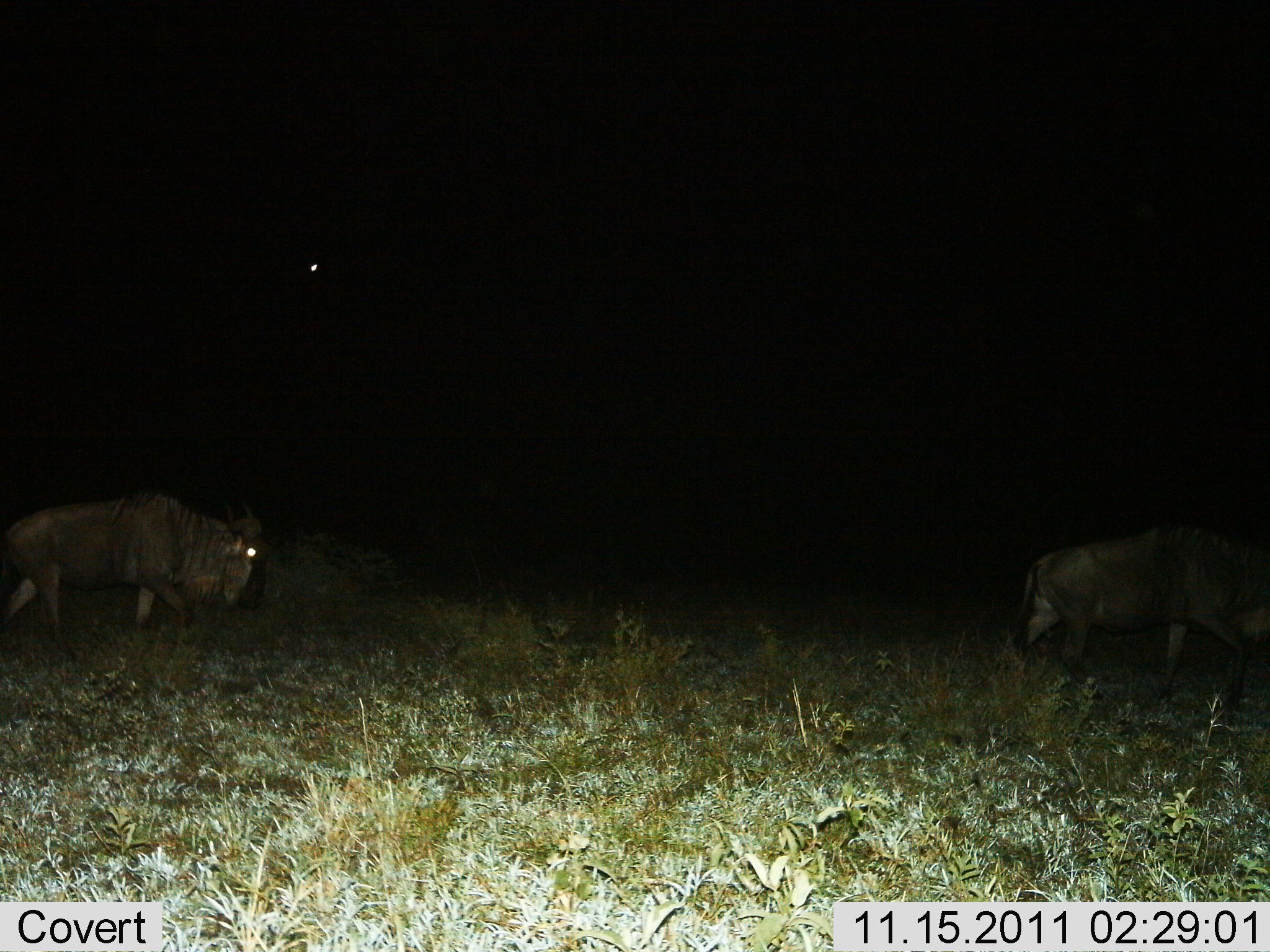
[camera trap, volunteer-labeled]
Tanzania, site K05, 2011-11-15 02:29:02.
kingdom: Animalia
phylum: Chordata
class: Mammalia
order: Artiodactyla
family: Bovidae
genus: Connochaetes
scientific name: Connochaetes taurinus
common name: blue wildebeest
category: wildebeest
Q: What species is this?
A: Wildebeest (blue wildebeest) (Connochaetes taurinus).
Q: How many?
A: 2.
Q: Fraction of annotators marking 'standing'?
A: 21%.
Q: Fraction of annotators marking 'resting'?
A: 0%.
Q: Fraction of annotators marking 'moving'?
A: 79%.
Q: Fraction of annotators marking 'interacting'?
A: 0%.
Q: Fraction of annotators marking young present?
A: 0%.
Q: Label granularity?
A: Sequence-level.